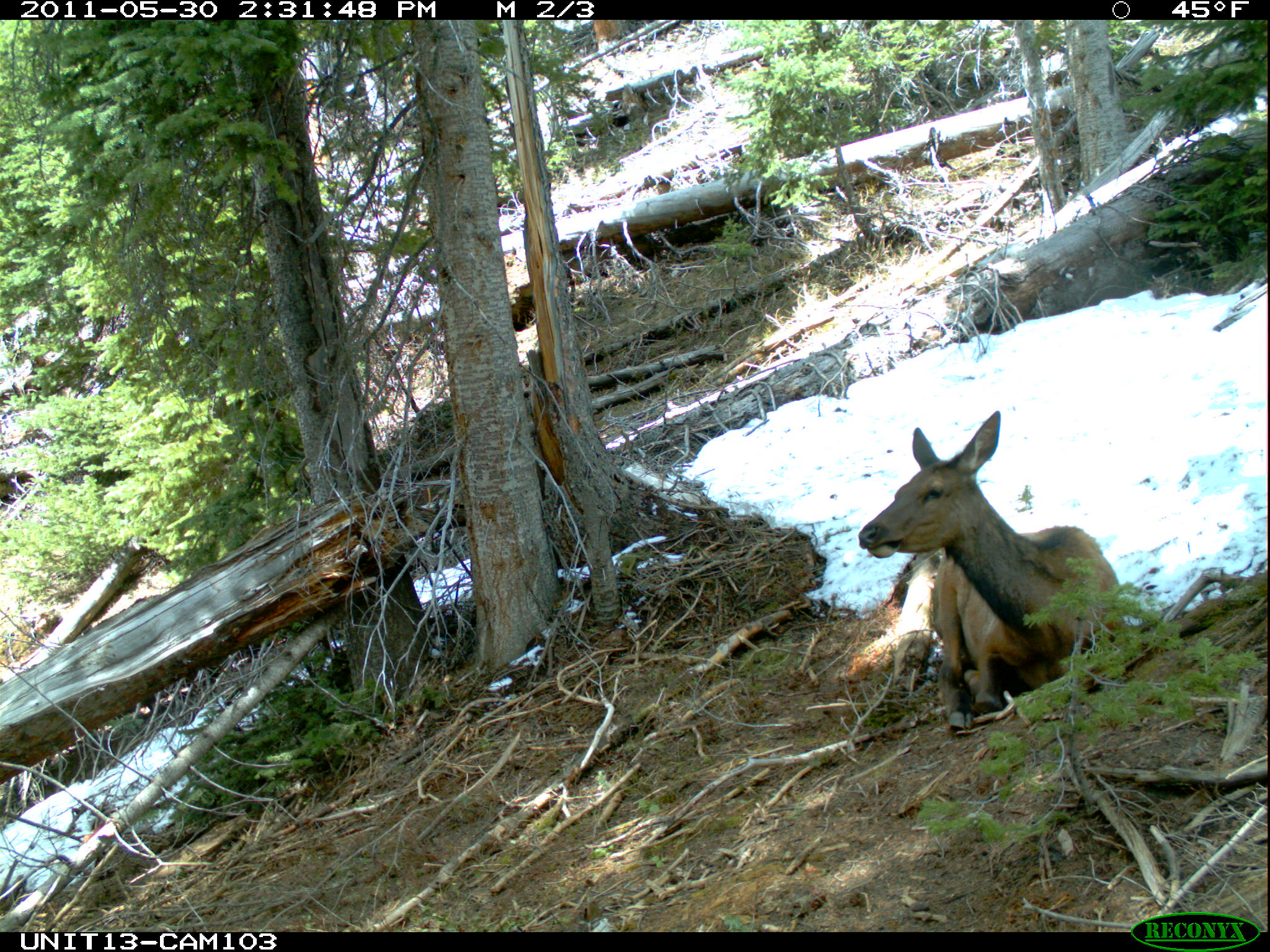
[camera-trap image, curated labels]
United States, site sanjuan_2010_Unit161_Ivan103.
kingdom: Animalia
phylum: Chordata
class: Mammalia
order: Artiodactyla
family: Cervidae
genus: Cervus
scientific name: Cervus elaphus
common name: red deer